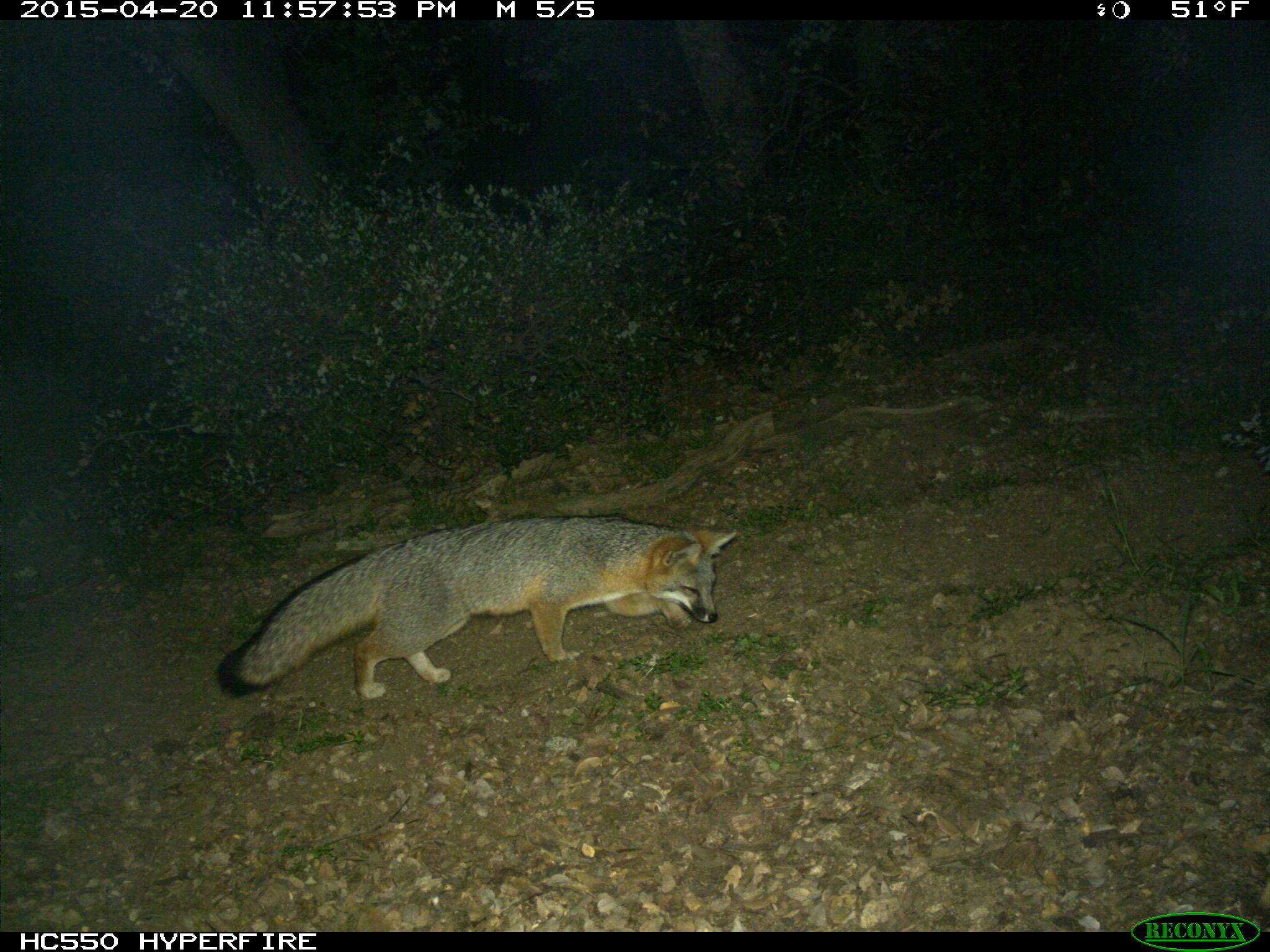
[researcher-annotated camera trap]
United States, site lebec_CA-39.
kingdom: Animalia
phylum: Chordata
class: Mammalia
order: Carnivora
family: Canidae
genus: Urocyon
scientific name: Urocyon cinereoargenteus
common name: gray fox